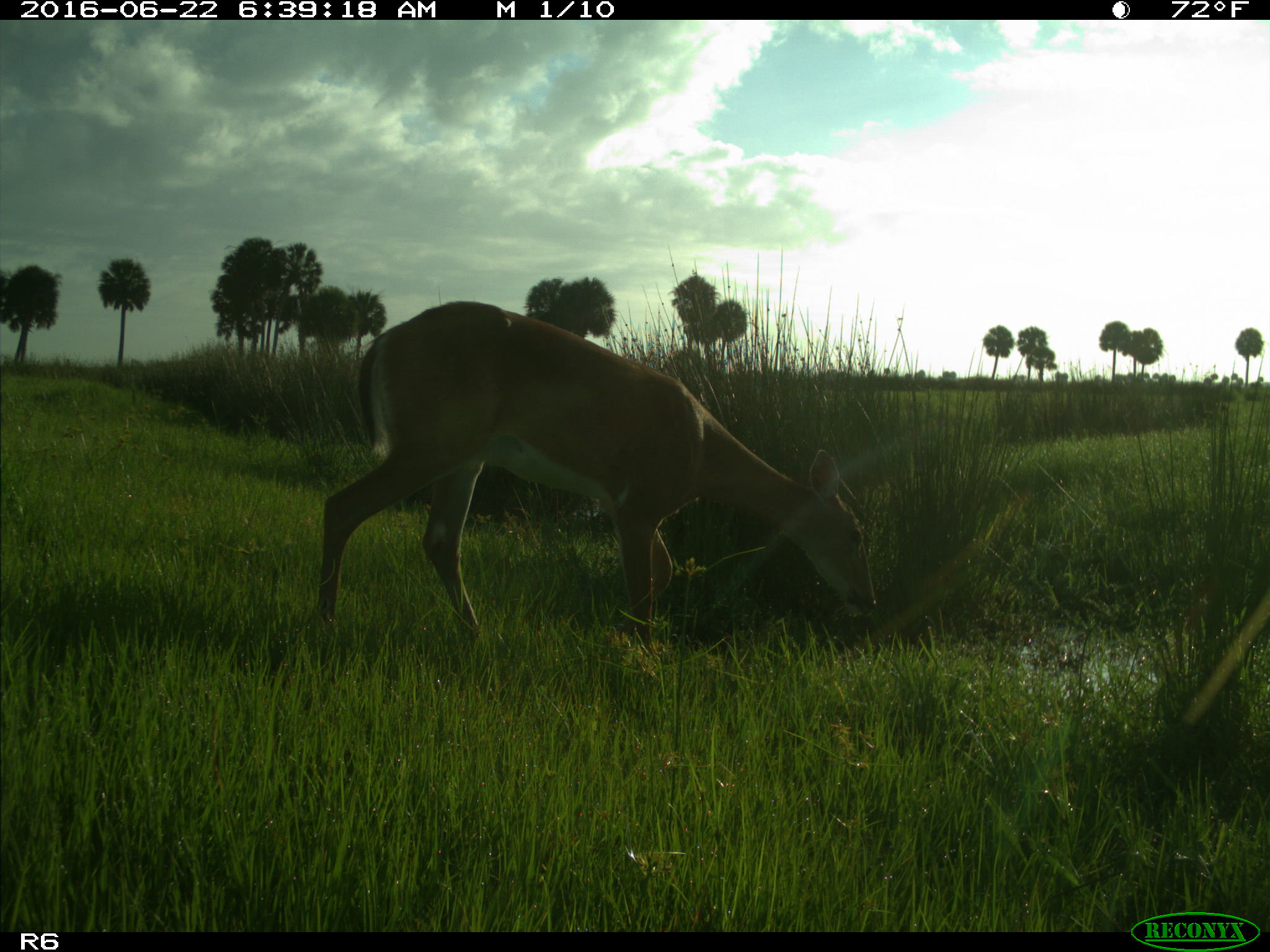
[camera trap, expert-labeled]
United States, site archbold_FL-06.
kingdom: Animalia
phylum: Chordata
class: Mammalia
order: Artiodactyla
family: Cervidae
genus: Odocoileus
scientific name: Odocoileus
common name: deer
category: unidentified deer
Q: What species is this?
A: Unidentified deer (deer) (Odocoileus).